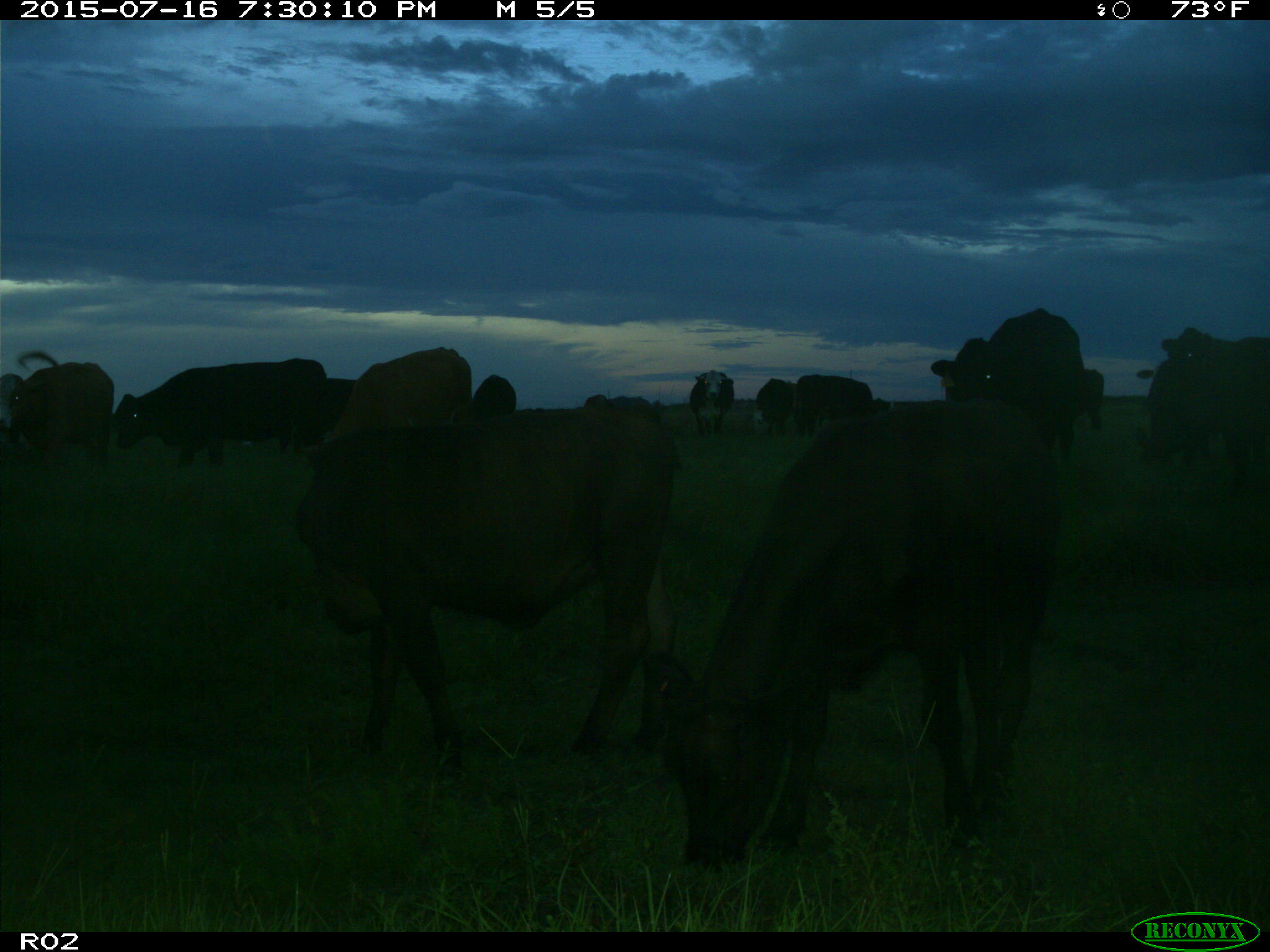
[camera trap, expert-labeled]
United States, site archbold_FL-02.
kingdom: Animalia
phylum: Chordata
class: Mammalia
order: Artiodactyla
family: Bovidae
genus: Bos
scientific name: Bos taurus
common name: domestic cow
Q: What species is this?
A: Bos taurus (domestic cow).